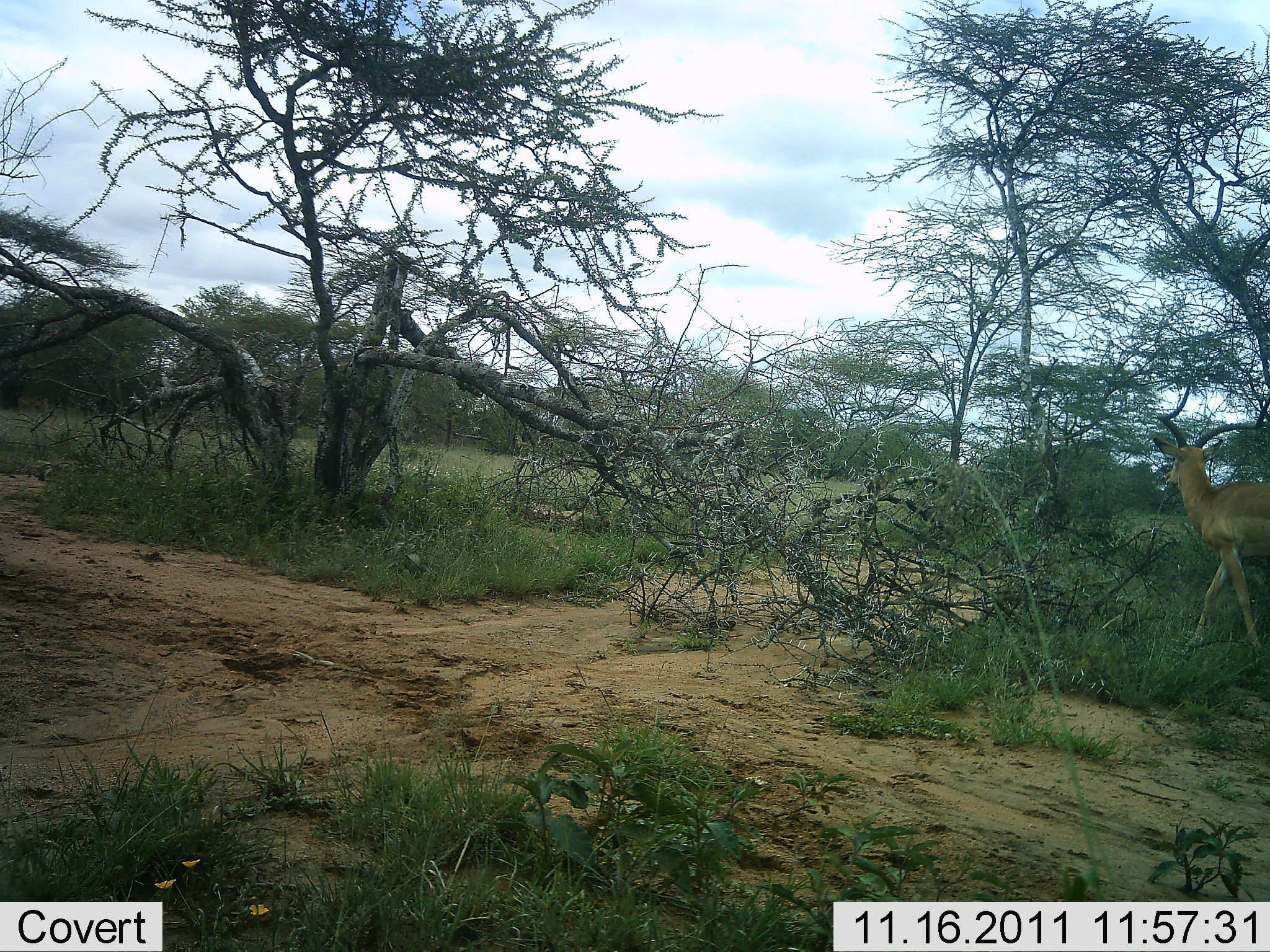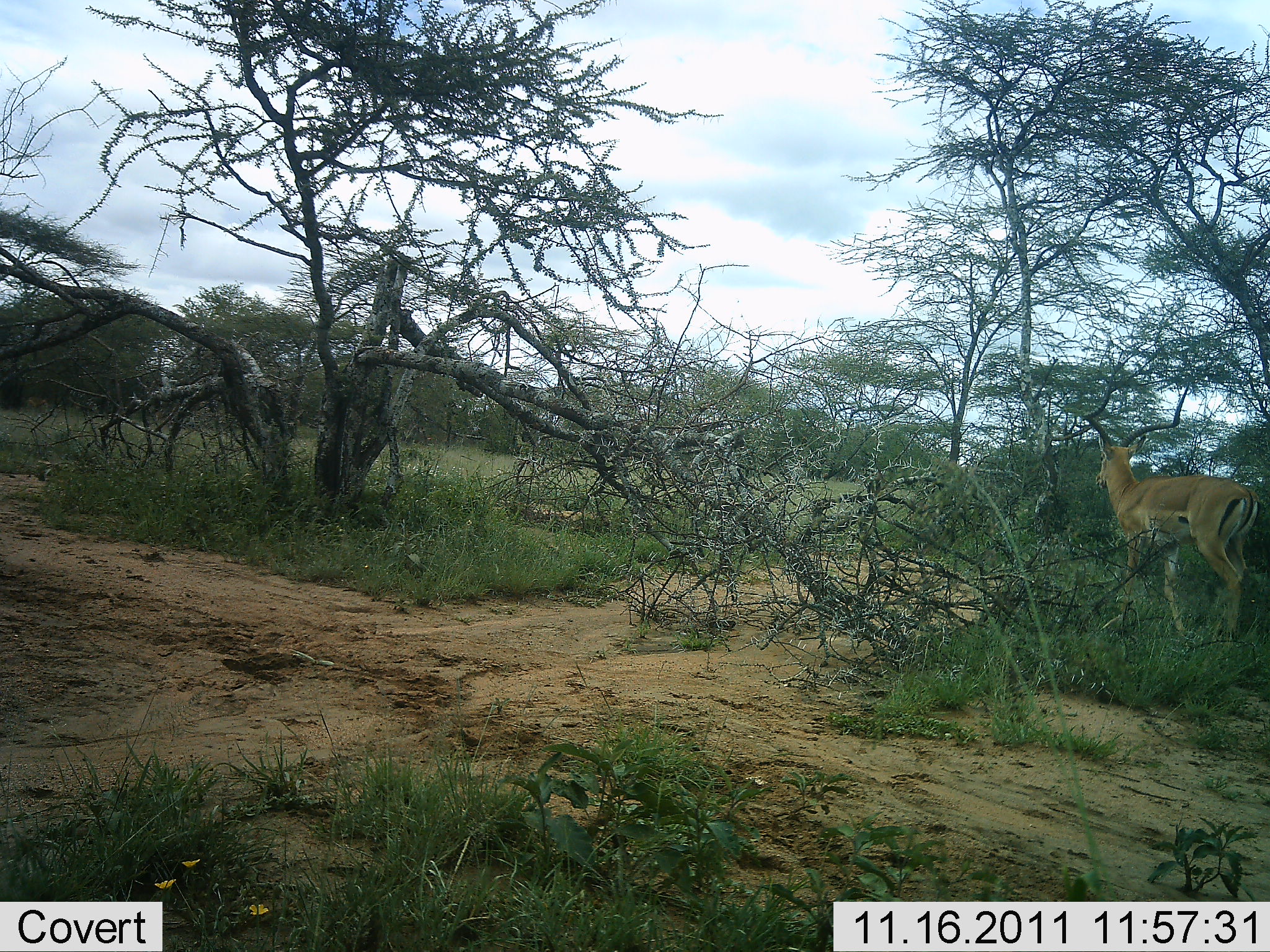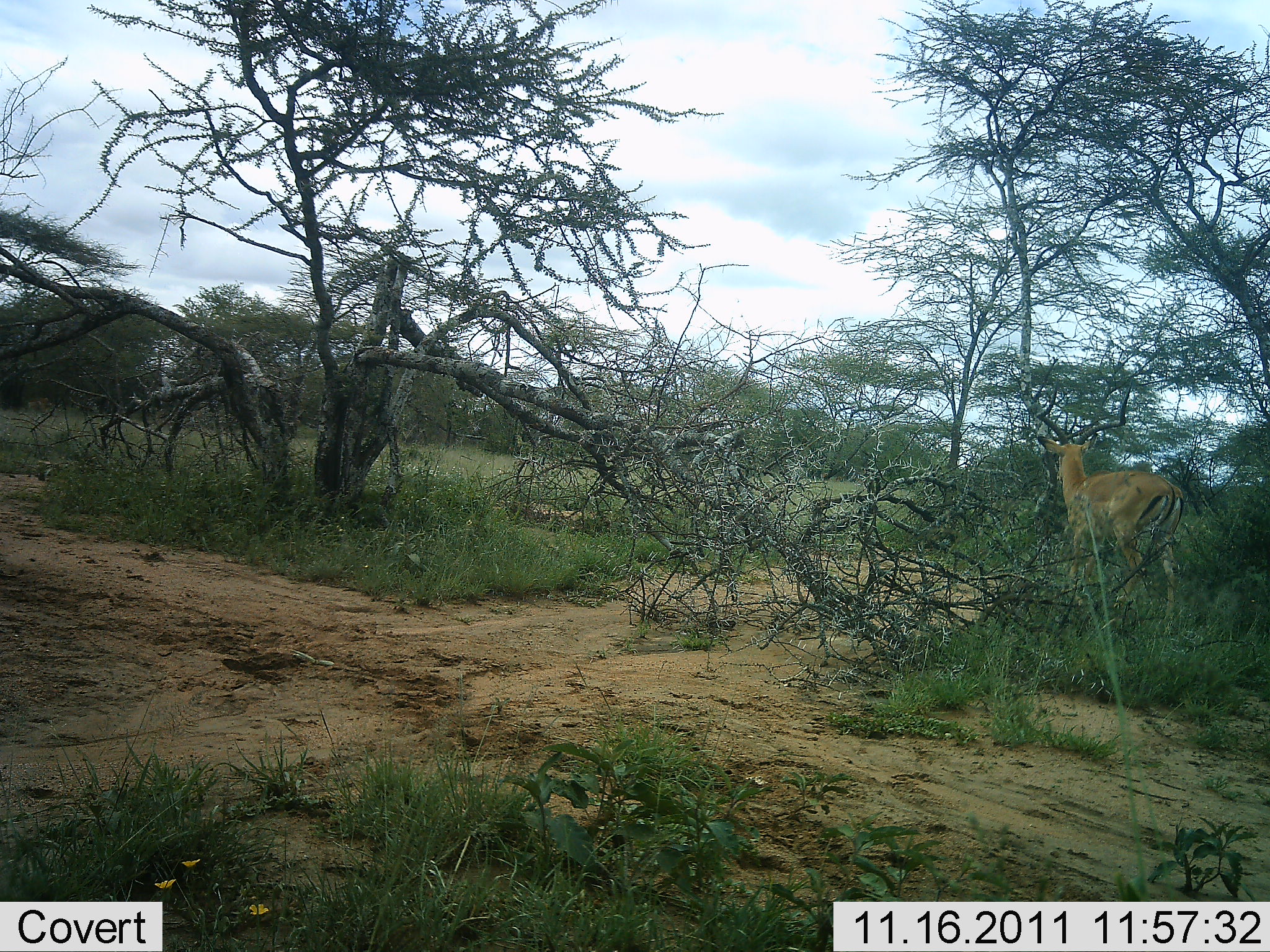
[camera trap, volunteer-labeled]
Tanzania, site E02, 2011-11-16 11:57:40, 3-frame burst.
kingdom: Animalia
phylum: Chordata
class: Mammalia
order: Artiodactyla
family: Bovidae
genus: Aepyceros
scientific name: Aepyceros melampus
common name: impala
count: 1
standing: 0%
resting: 0%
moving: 100%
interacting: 0%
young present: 0%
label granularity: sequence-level